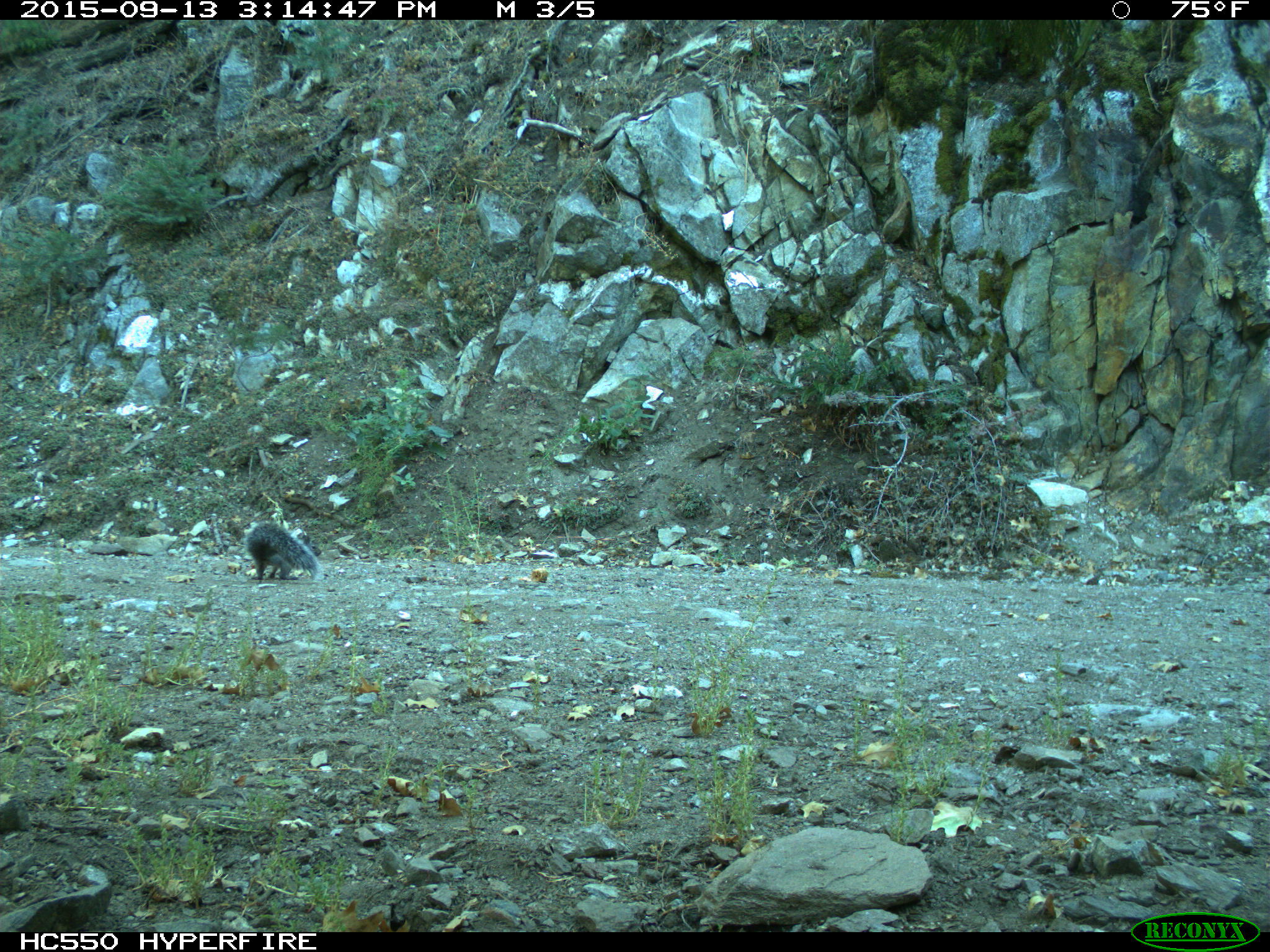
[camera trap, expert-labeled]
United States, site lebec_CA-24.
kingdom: Animalia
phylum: Chordata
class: Mammalia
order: Rodentia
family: Sciuridae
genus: Sciurus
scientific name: Sciurus carolinensis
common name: eastern gray squirrel